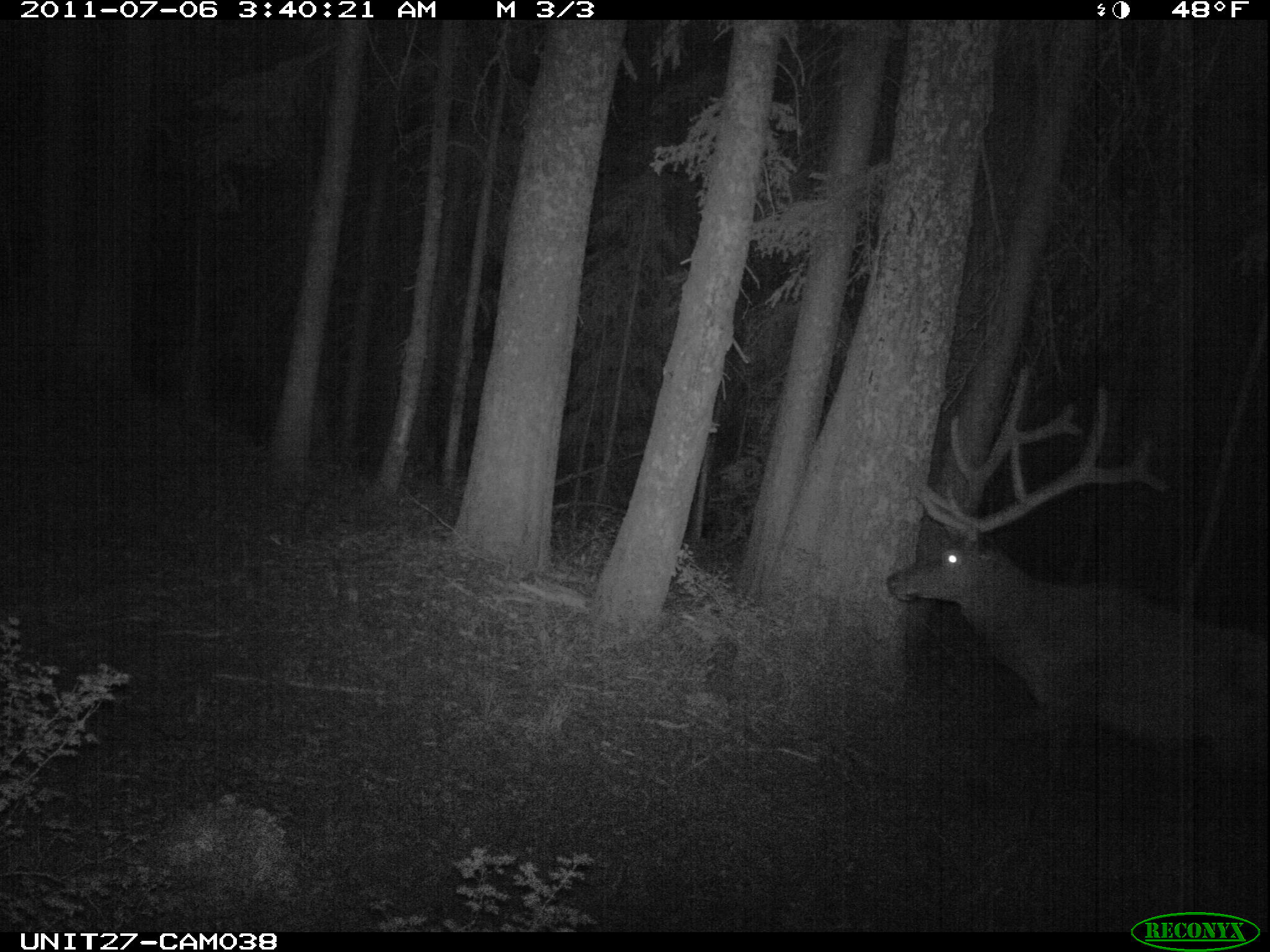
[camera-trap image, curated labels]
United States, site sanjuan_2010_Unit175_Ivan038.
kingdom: Animalia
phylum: Chordata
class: Mammalia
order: Artiodactyla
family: Cervidae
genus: Cervus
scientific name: Cervus elaphus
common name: red deer